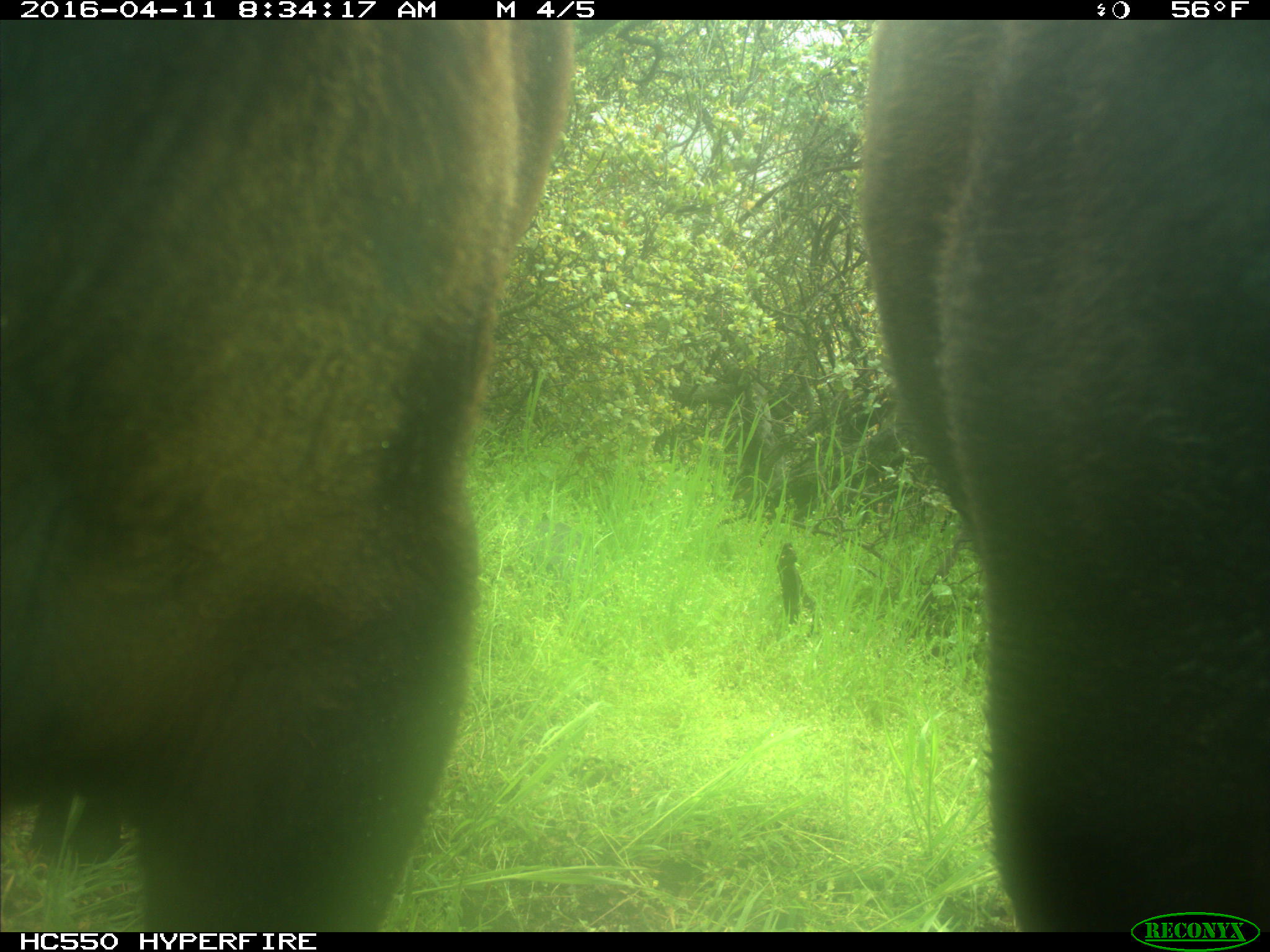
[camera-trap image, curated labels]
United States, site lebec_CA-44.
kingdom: Animalia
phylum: Chordata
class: Mammalia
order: Artiodactyla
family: Bovidae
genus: Bos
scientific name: Bos taurus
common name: domestic cow